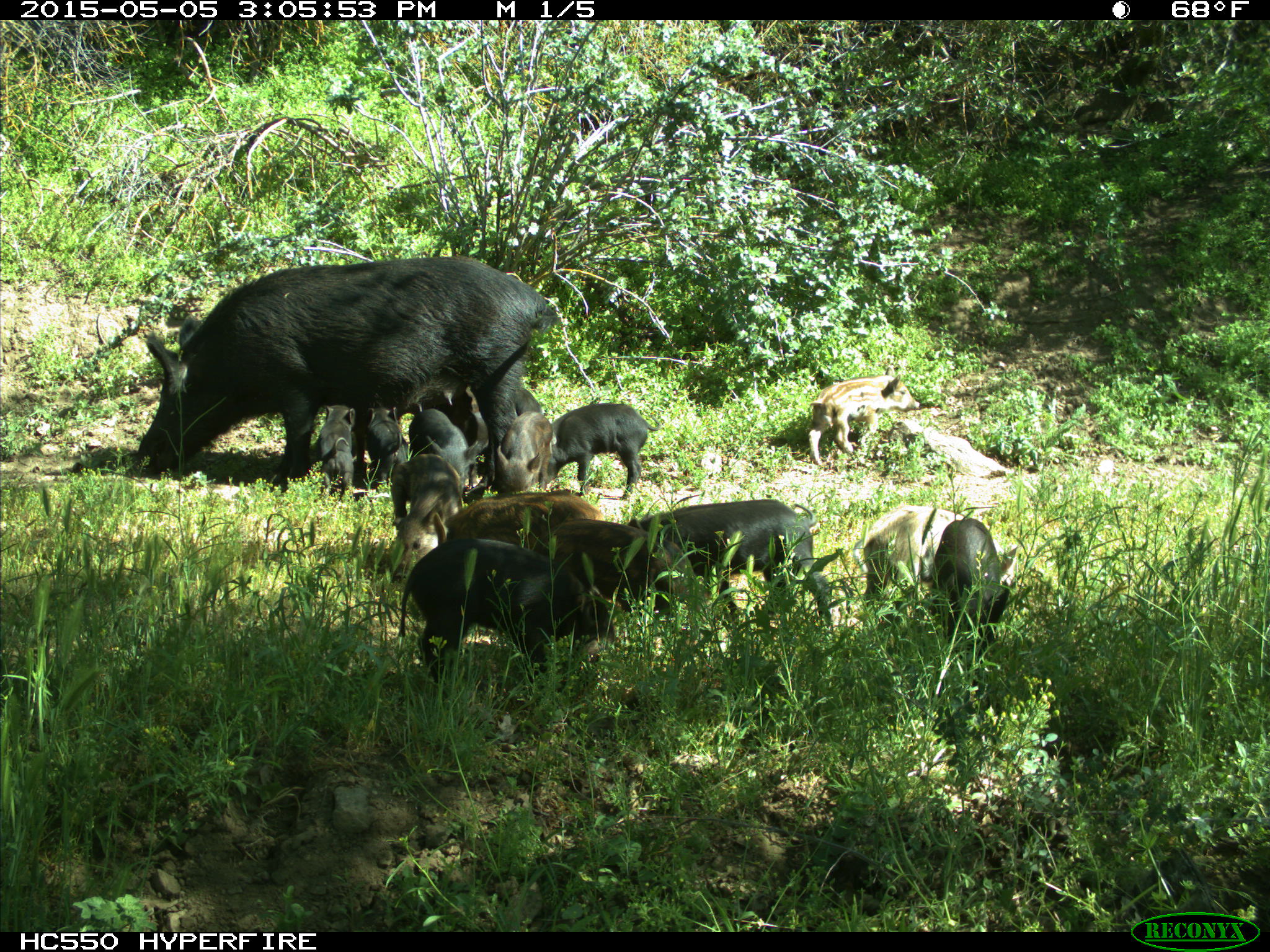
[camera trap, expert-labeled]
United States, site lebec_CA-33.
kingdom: Animalia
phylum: Chordata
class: Mammalia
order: Artiodactyla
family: Suidae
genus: Sus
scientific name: Sus scrofa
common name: wild boar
Sus scrofa (wild boar).